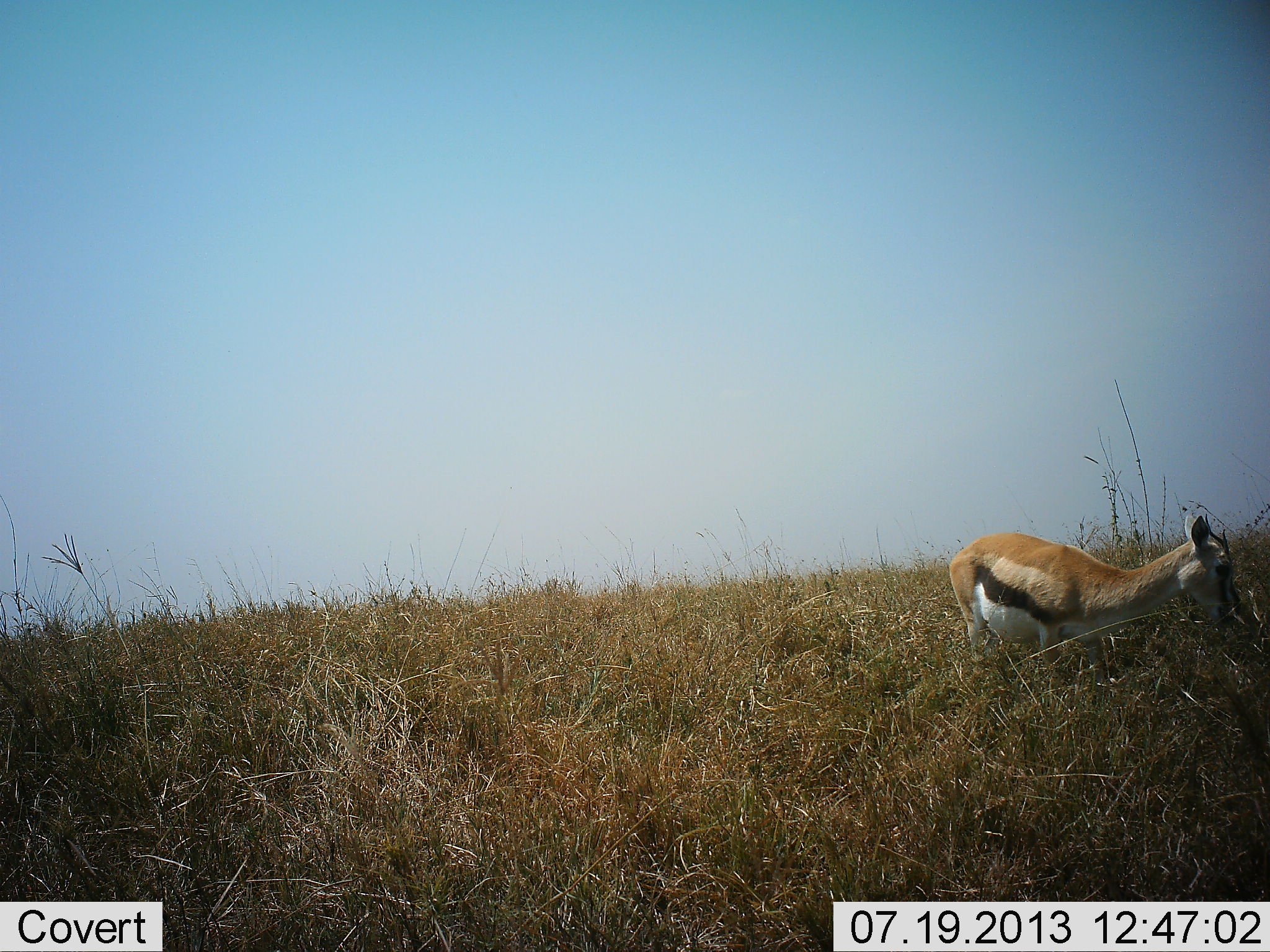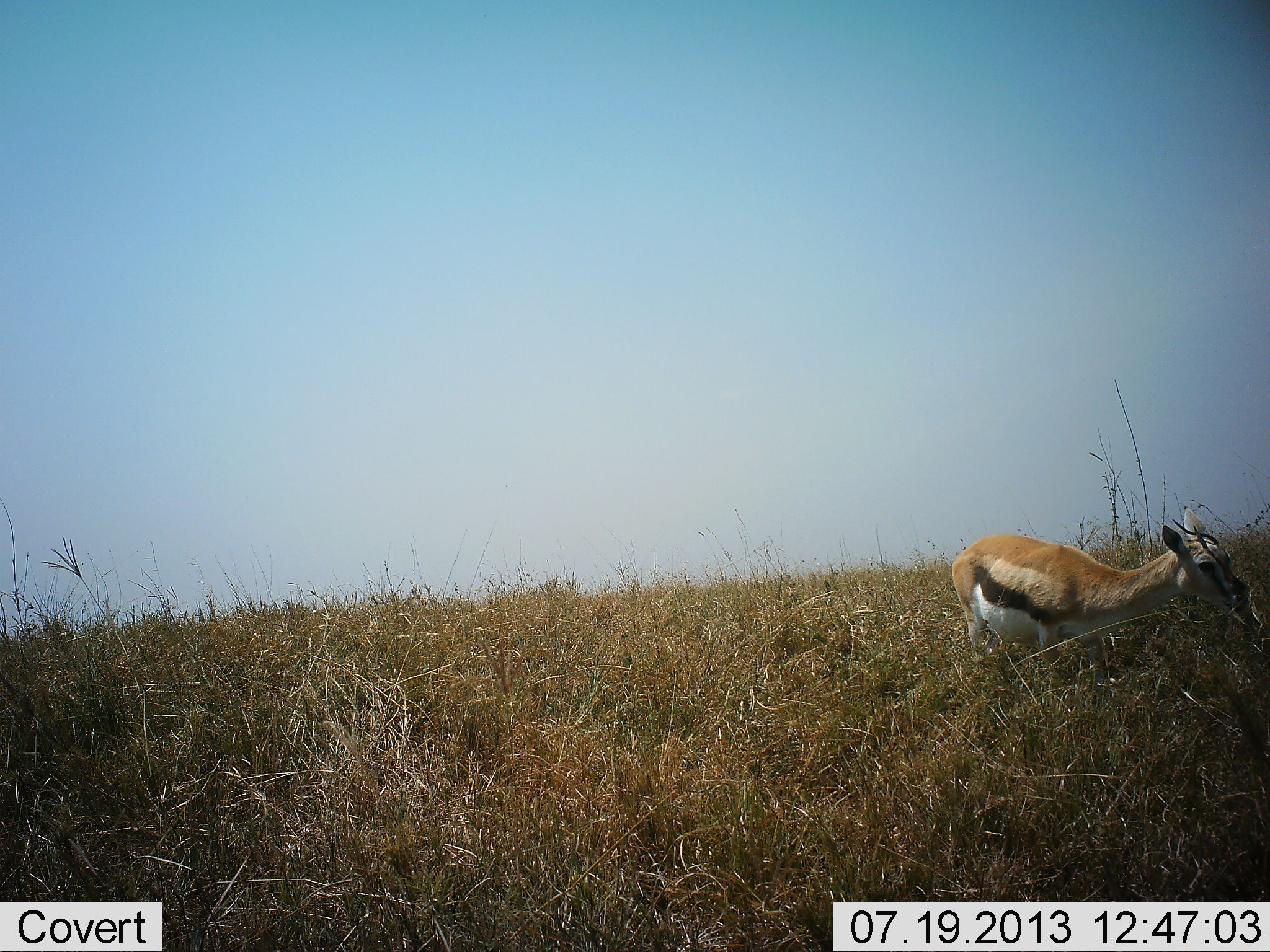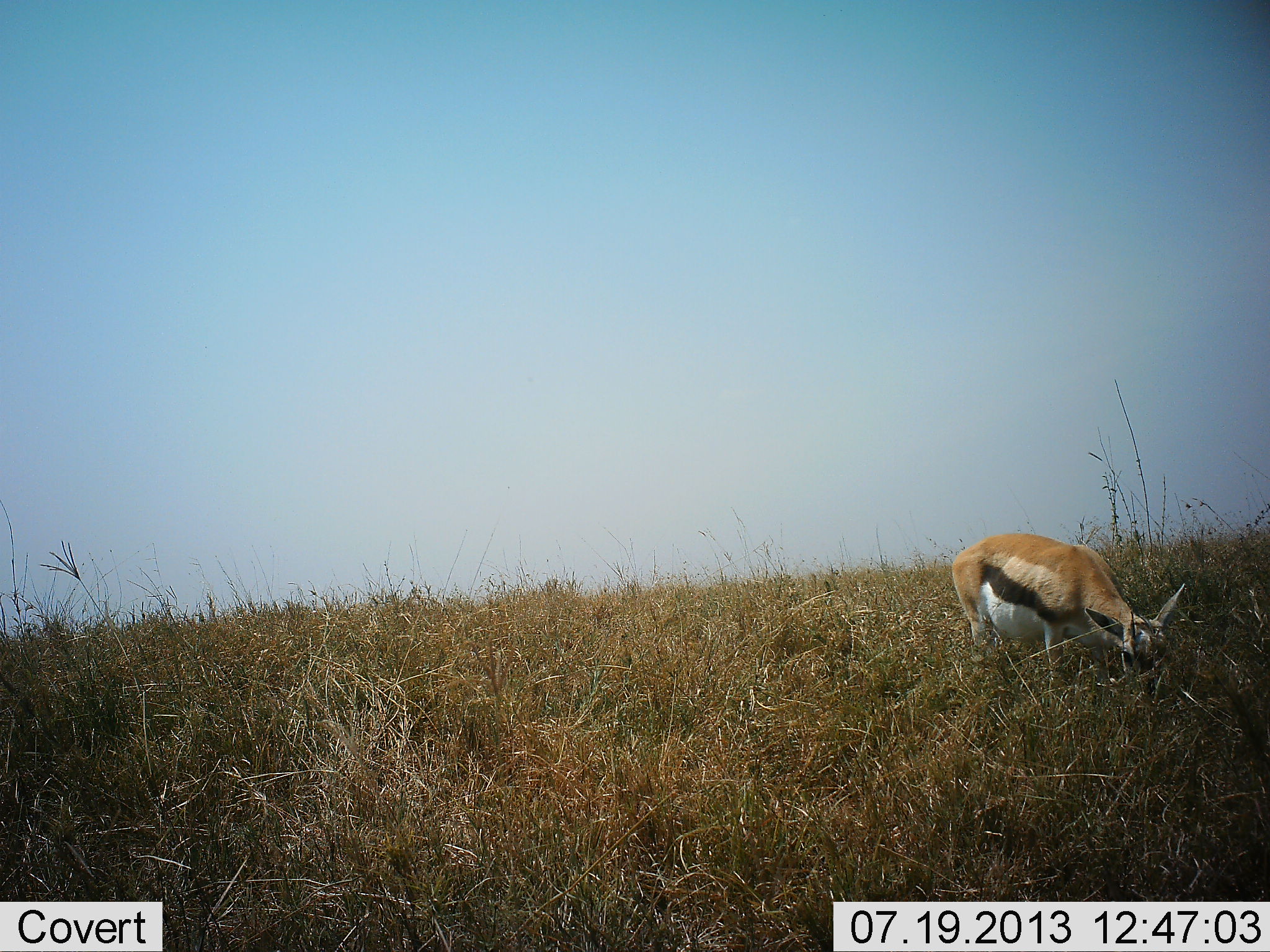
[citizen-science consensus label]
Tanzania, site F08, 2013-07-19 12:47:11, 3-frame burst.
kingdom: Animalia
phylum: Chordata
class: Mammalia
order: Artiodactyla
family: Bovidae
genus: Eudorcas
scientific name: Eudorcas thomsonii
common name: thomson's gazelle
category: gazellethomsons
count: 1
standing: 40%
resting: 0%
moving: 0%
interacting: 0%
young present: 0%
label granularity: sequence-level